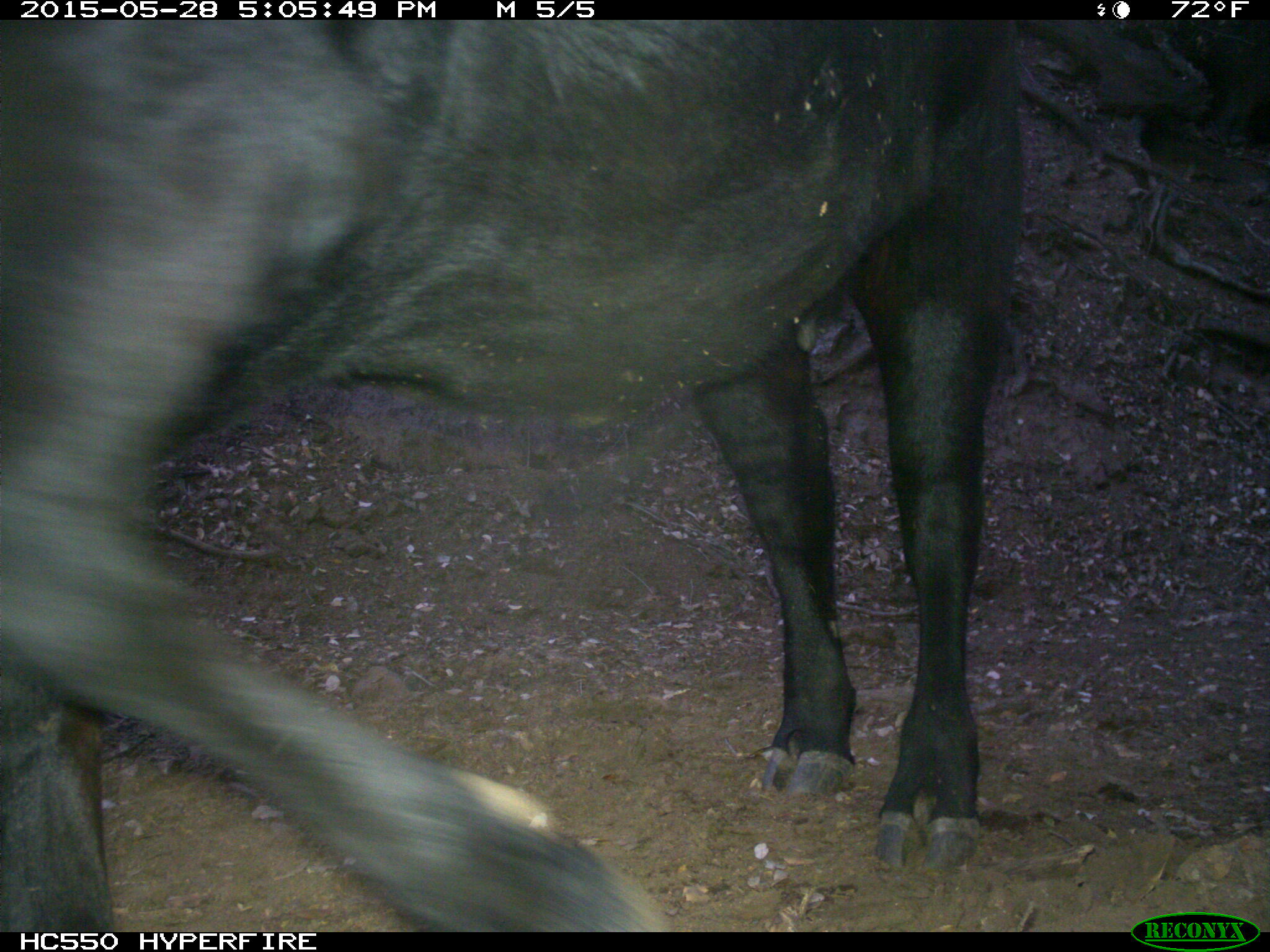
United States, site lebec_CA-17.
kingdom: Animalia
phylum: Chordata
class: Mammalia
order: Artiodactyla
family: Bovidae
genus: Bos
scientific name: Bos taurus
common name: domestic cow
Bos taurus (domestic cow).